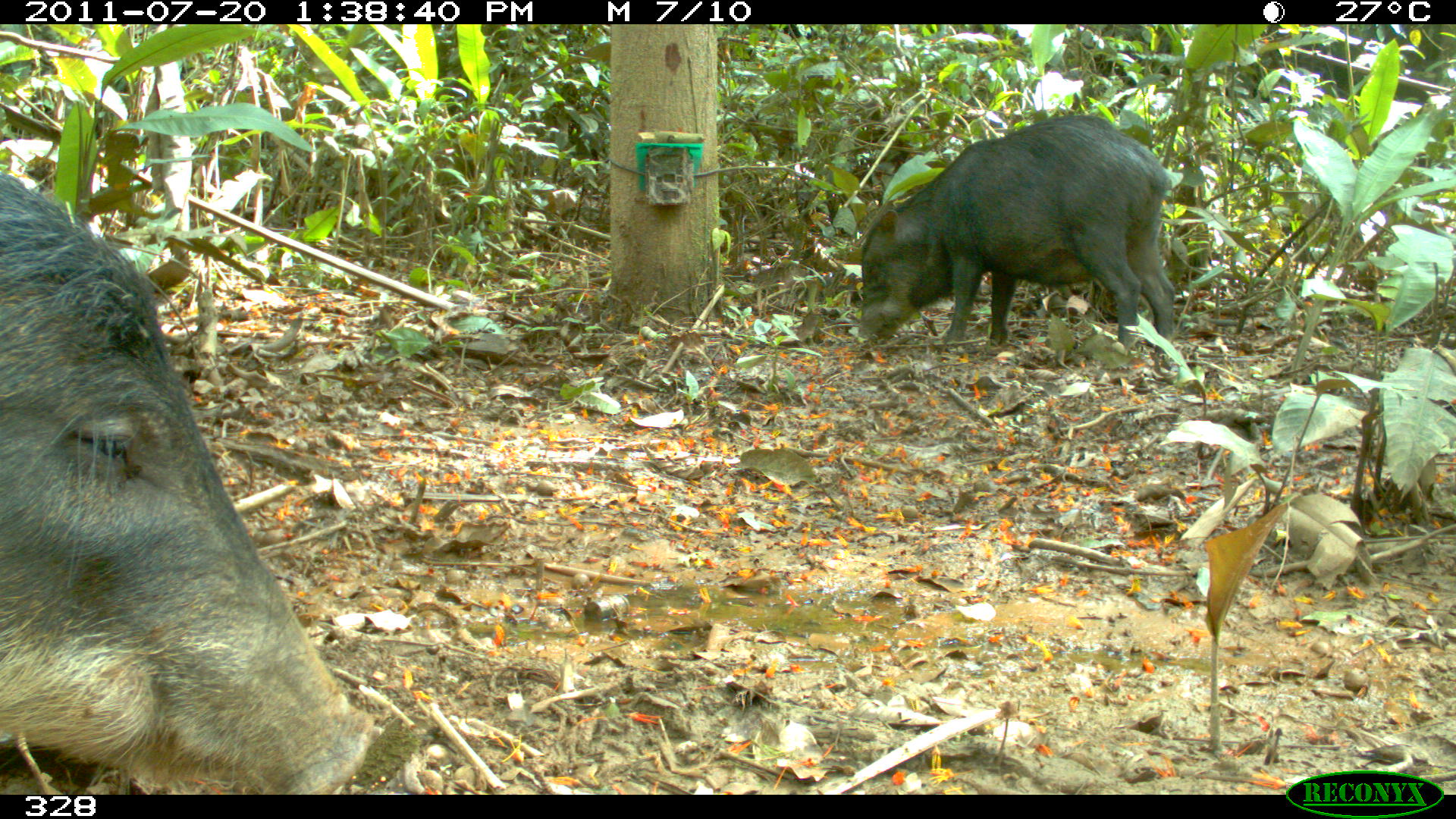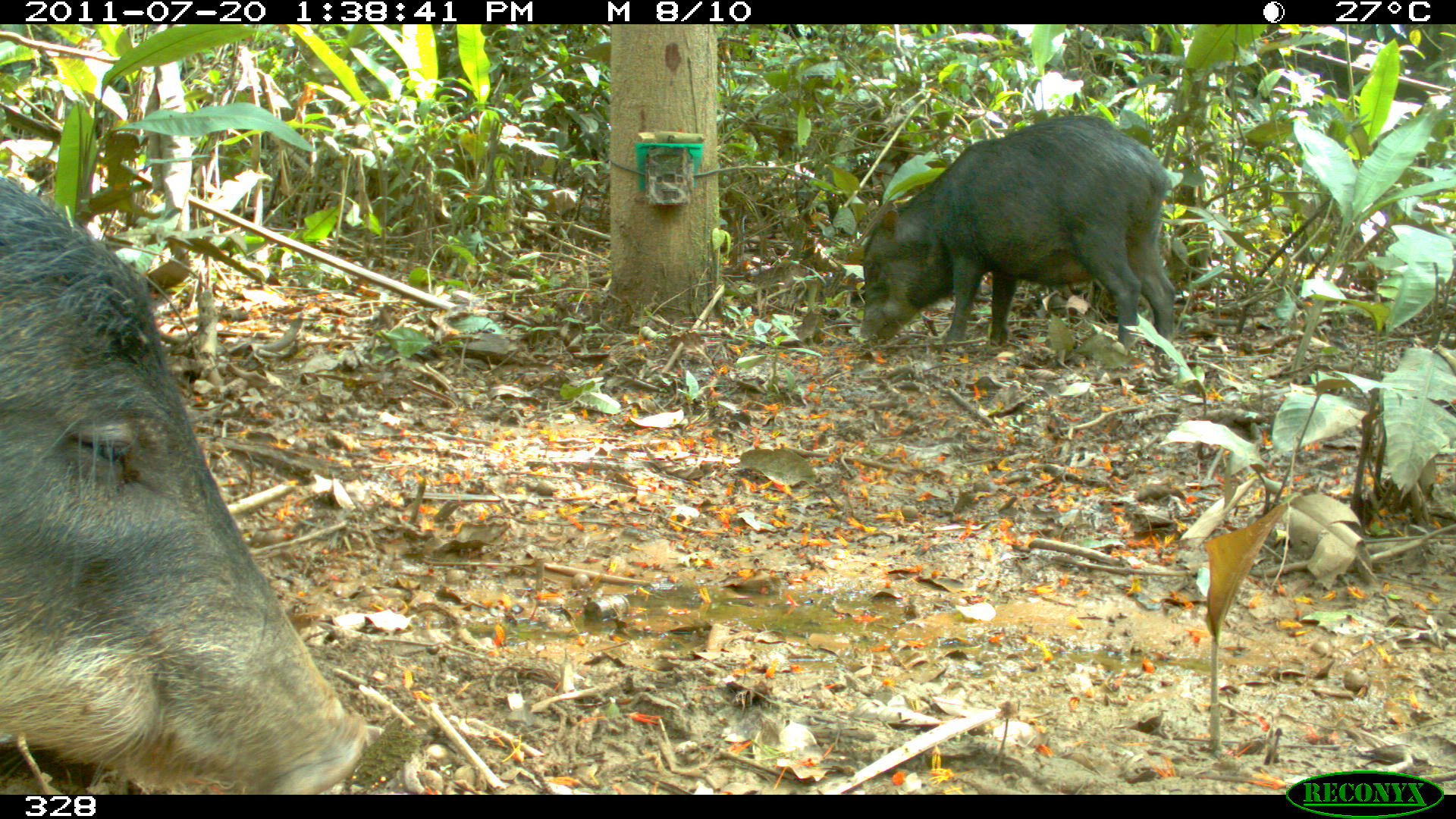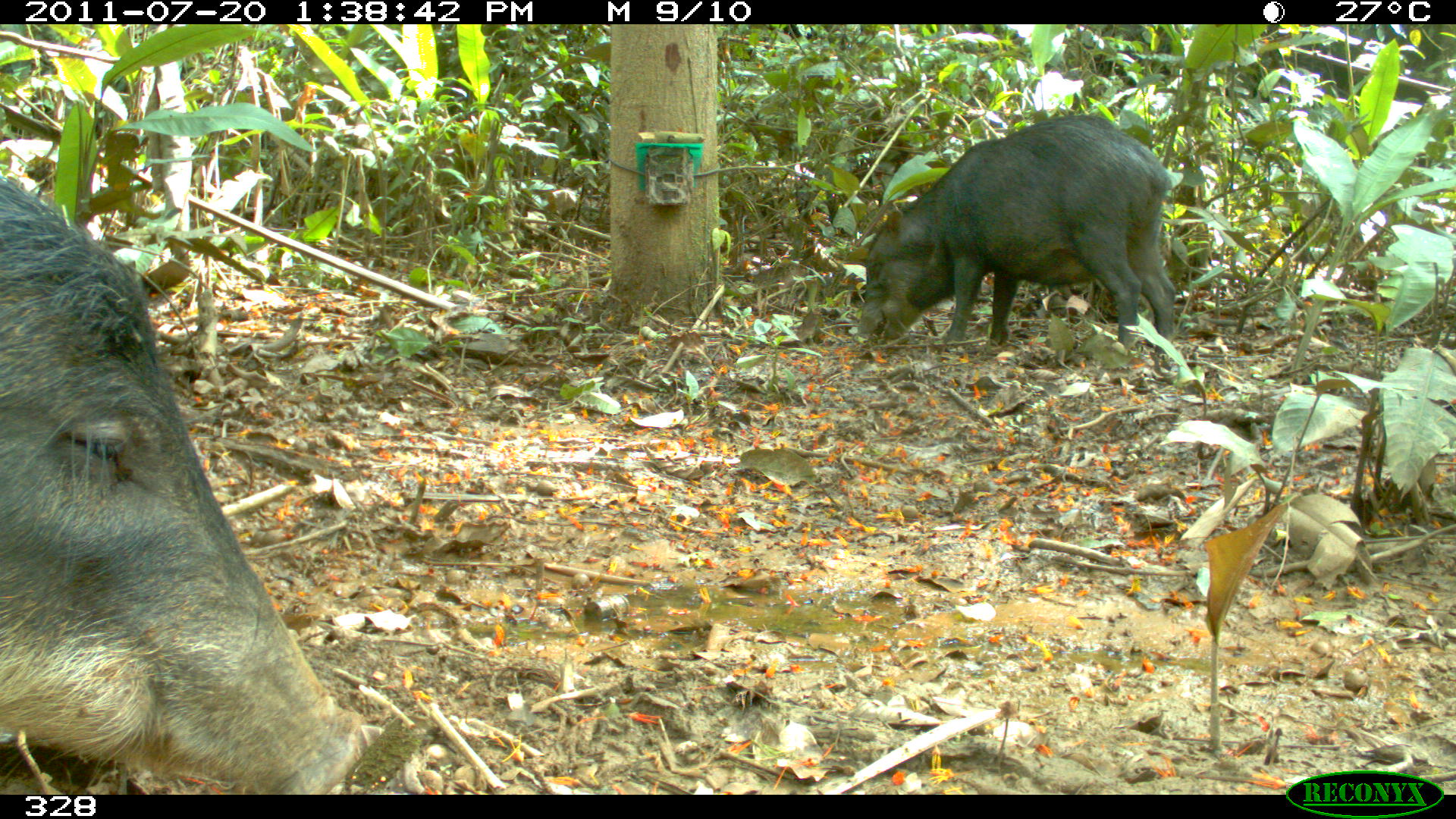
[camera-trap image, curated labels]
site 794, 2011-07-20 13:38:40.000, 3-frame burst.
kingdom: Animalia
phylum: Chordata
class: Mammalia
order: Artiodactyla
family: Tayassuidae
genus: Tayassu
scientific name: Tayassu pecari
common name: white-lipped peccary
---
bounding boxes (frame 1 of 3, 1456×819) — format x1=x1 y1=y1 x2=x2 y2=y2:
tayassu pecari: x1=0 y1=171 x2=371 y2=794; x1=858 y1=114 x2=1175 y2=354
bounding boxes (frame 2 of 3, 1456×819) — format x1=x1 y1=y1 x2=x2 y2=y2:
tayassu pecari: x1=0 y1=175 x2=366 y2=793; x1=860 y1=115 x2=1174 y2=352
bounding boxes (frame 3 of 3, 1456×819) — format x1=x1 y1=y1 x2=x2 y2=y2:
tayassu pecari: x1=0 y1=175 x2=358 y2=794; x1=858 y1=113 x2=1174 y2=357